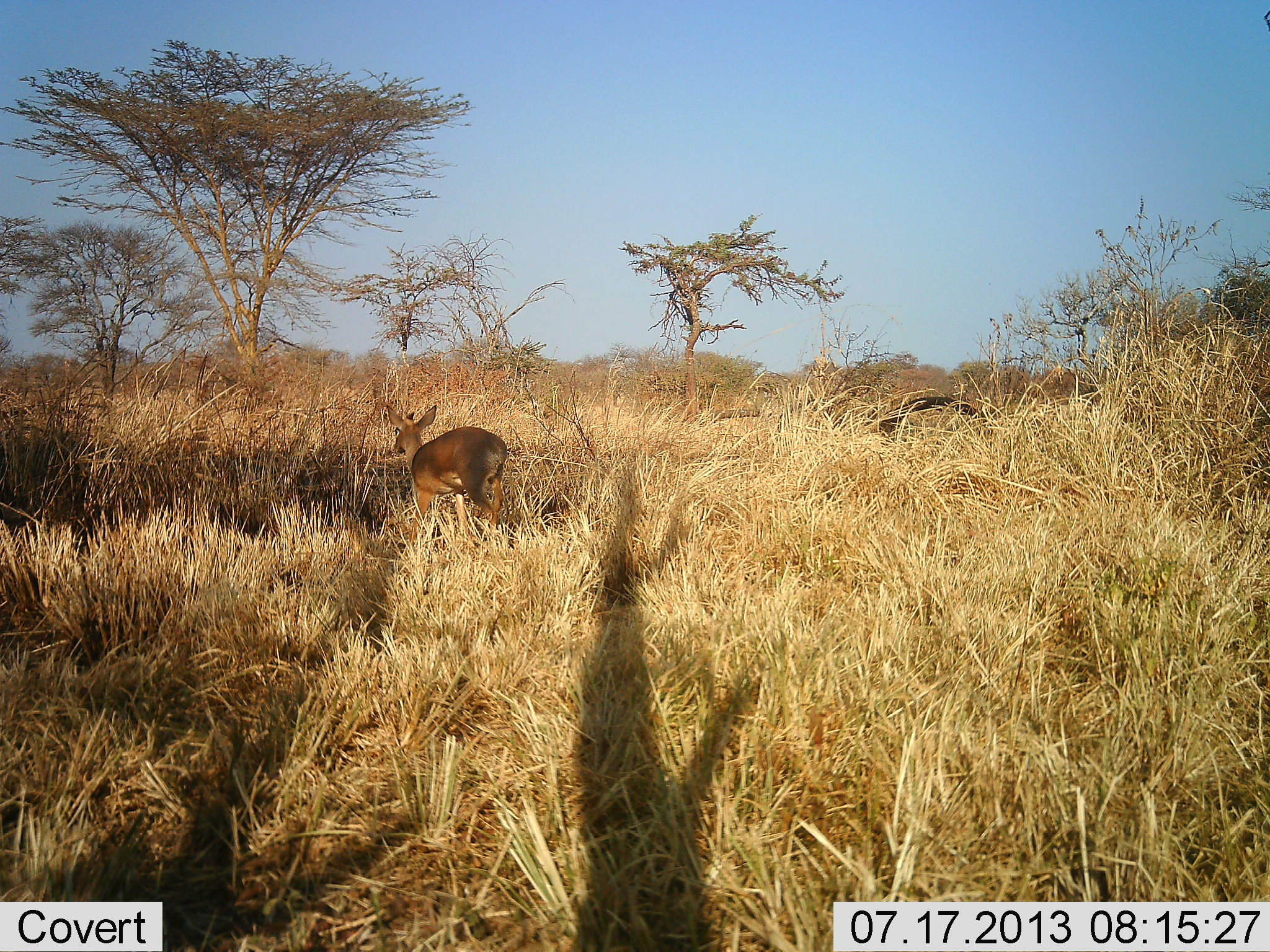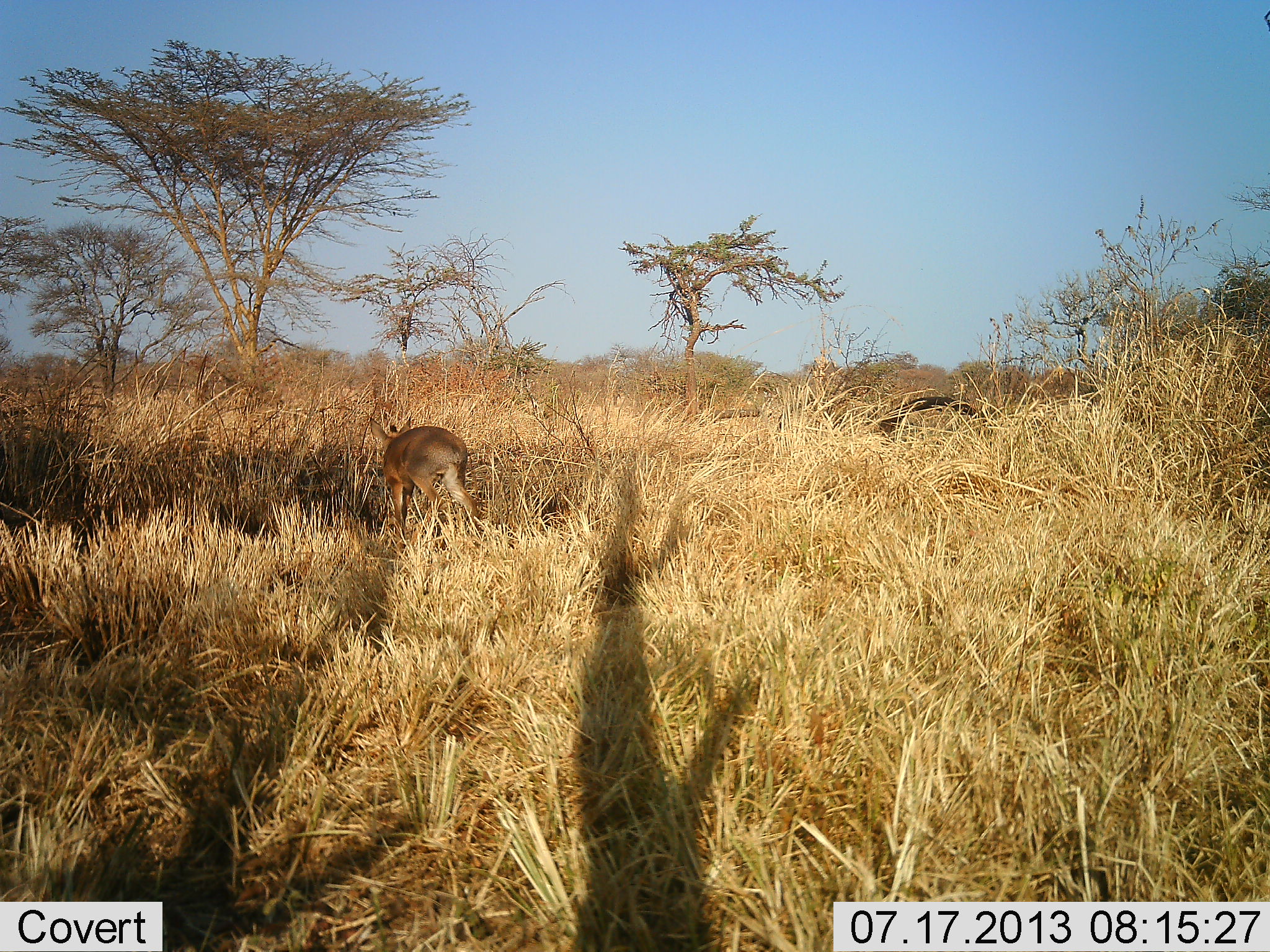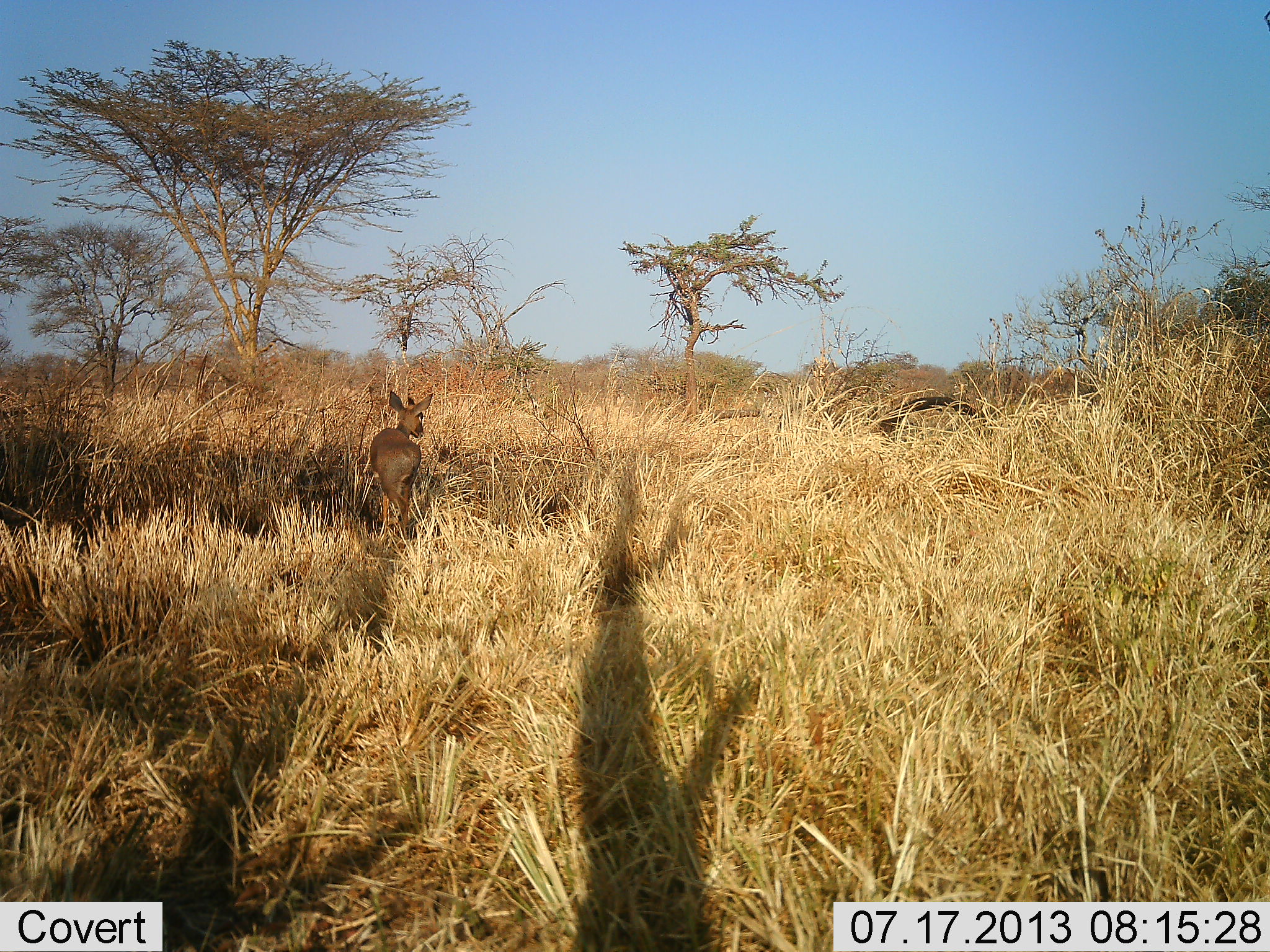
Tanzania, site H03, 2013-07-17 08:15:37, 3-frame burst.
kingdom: Animalia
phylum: Chordata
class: Mammalia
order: Artiodactyla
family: Bovidae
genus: Madoqua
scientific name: Madoqua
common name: dikdik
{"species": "dikdik (Madoqua)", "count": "1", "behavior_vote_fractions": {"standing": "0%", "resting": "0%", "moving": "95%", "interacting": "0%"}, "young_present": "0%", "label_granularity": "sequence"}